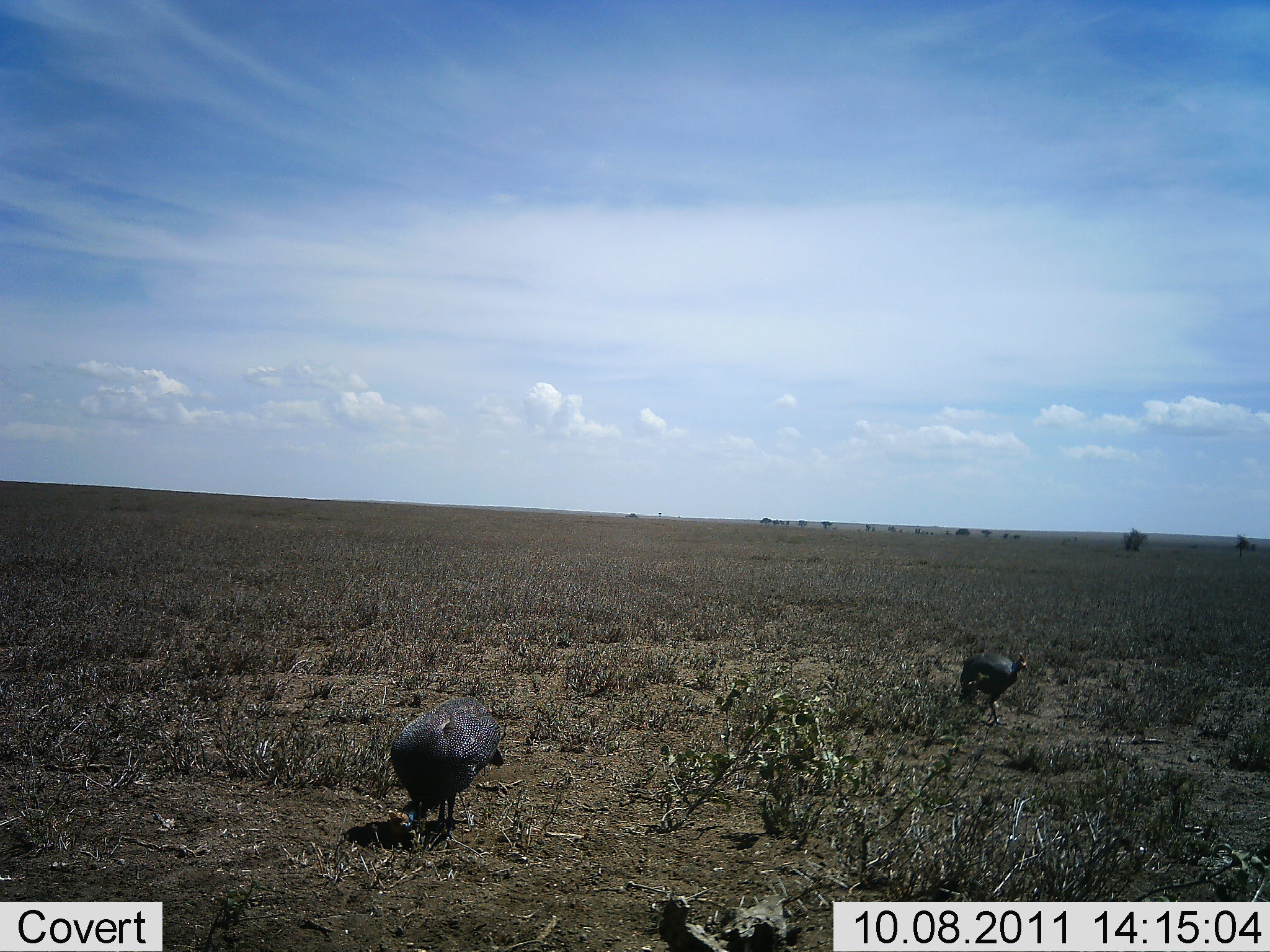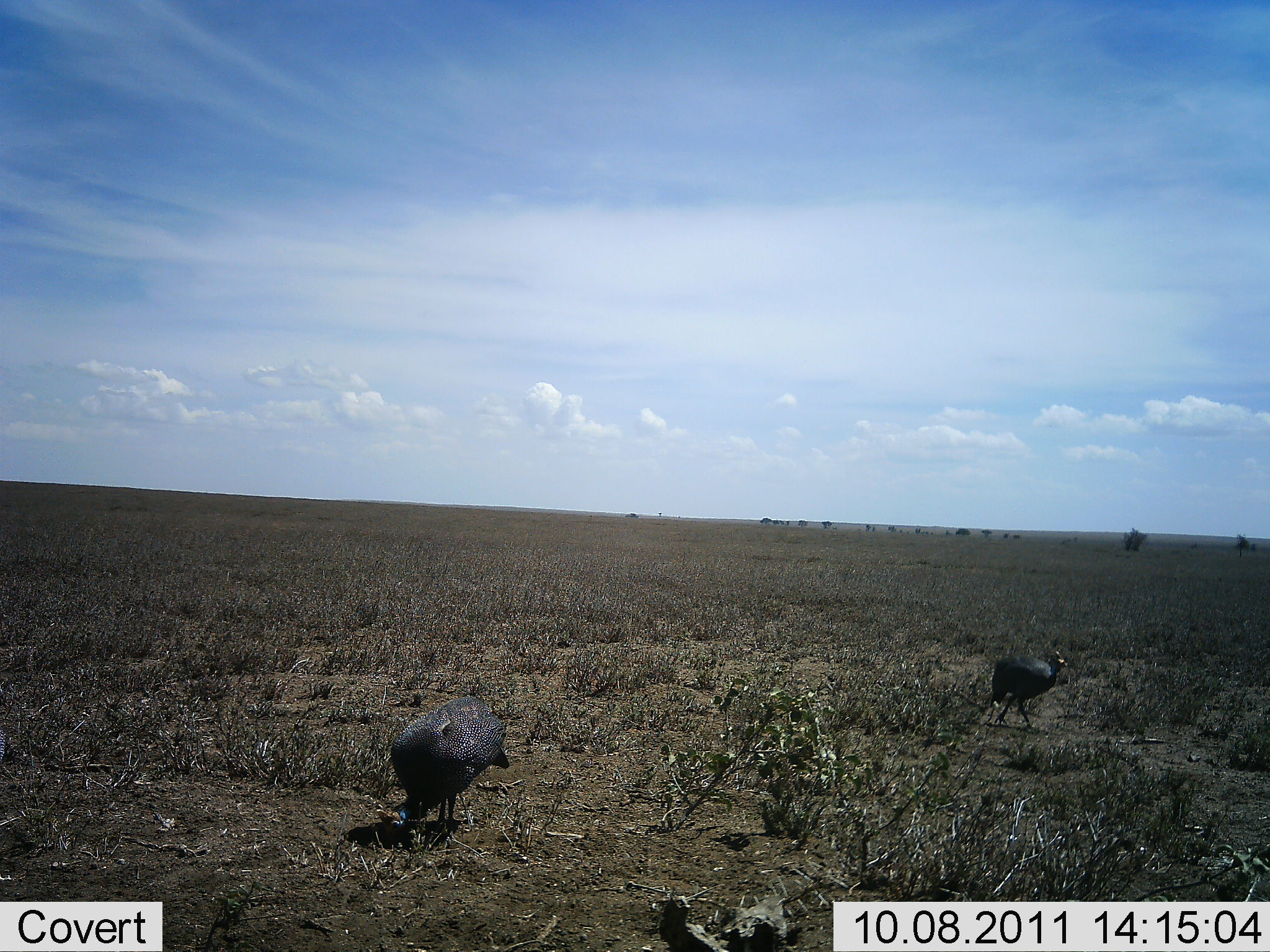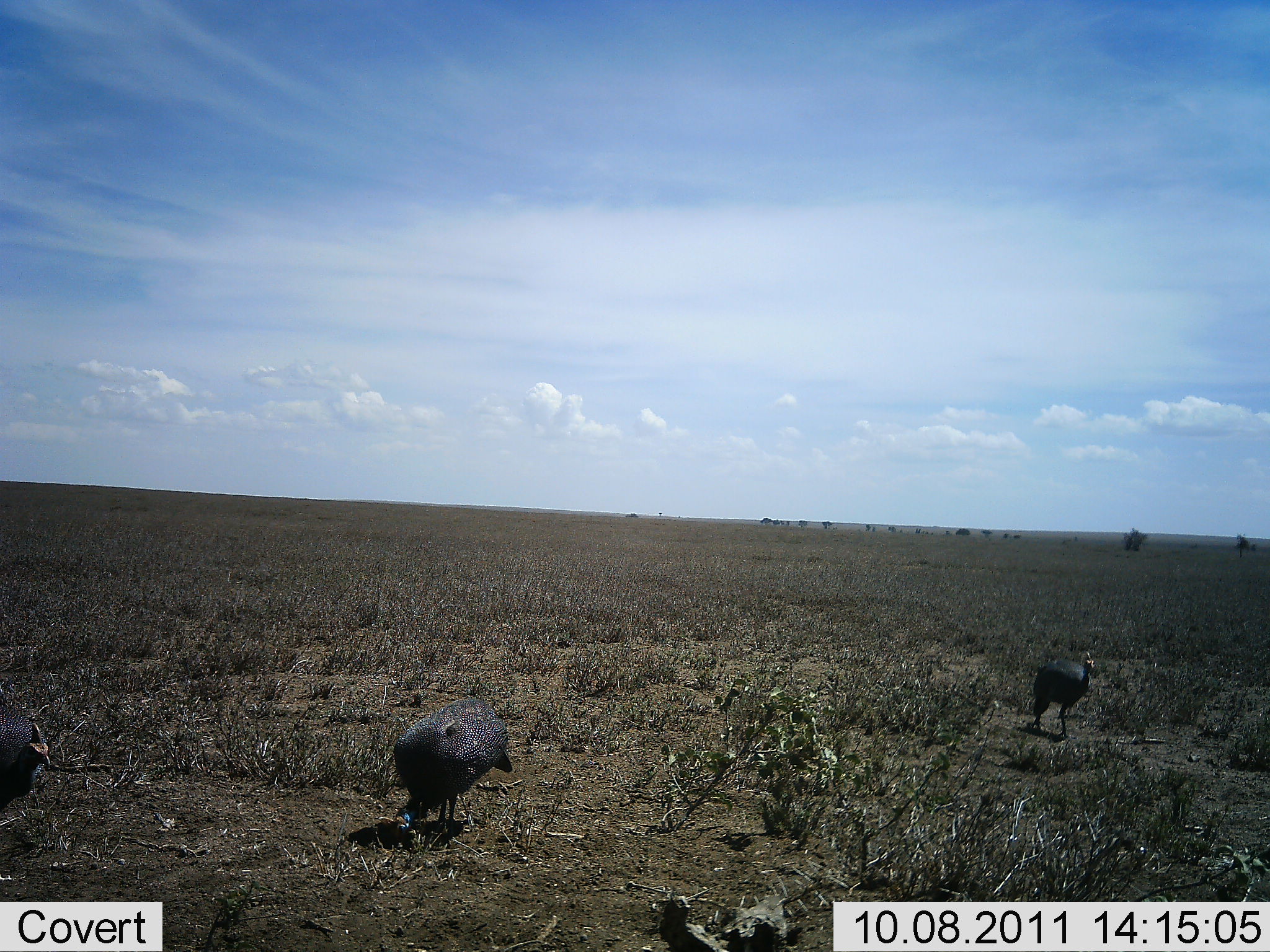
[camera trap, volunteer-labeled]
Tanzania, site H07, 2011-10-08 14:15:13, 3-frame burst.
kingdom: Animalia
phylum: Chordata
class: Aves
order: Galliformes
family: Numididae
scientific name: Numididae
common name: guinea fowl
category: guineafowl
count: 3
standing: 36%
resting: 0%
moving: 73%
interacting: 0%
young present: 0%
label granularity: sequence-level